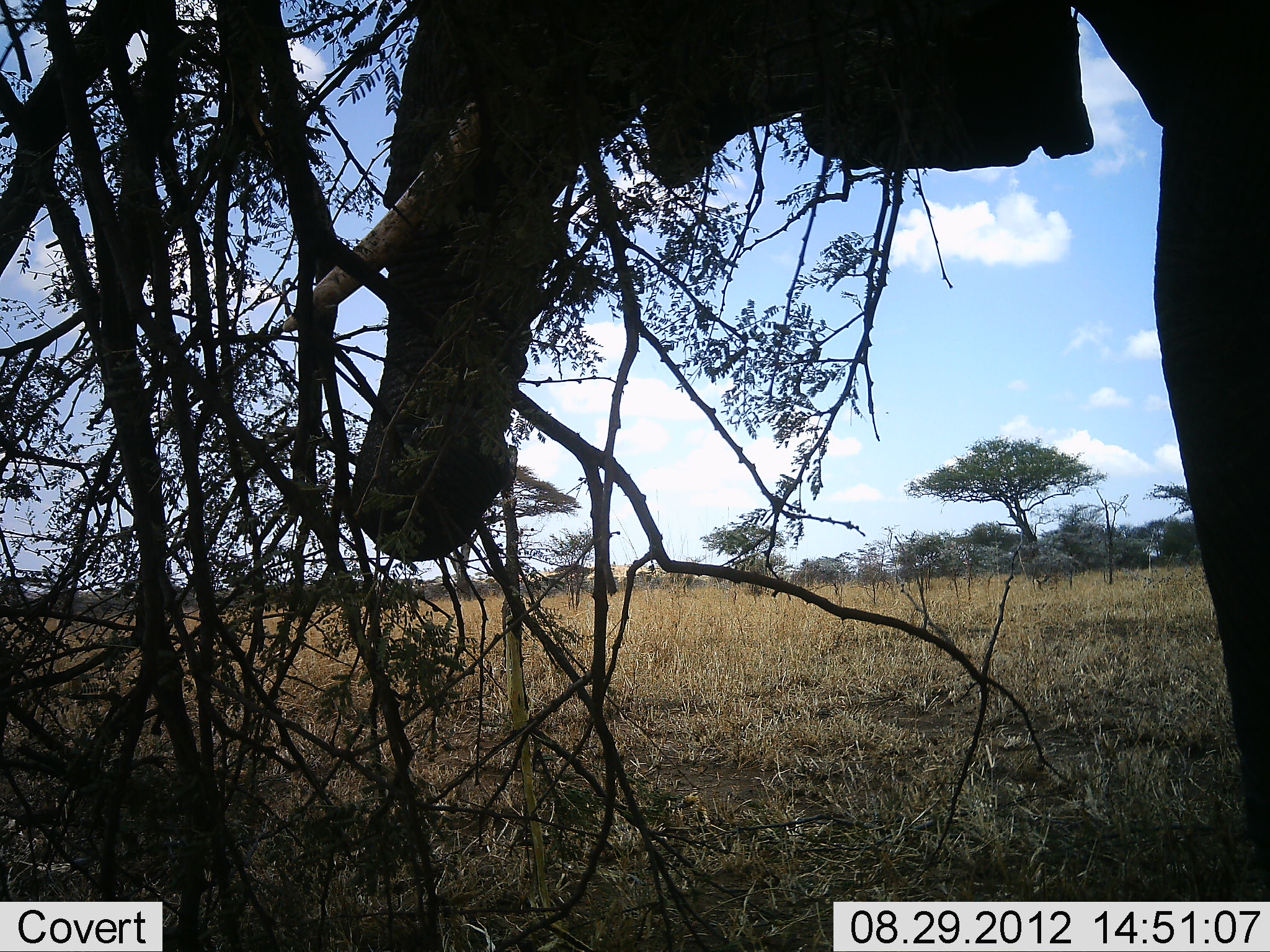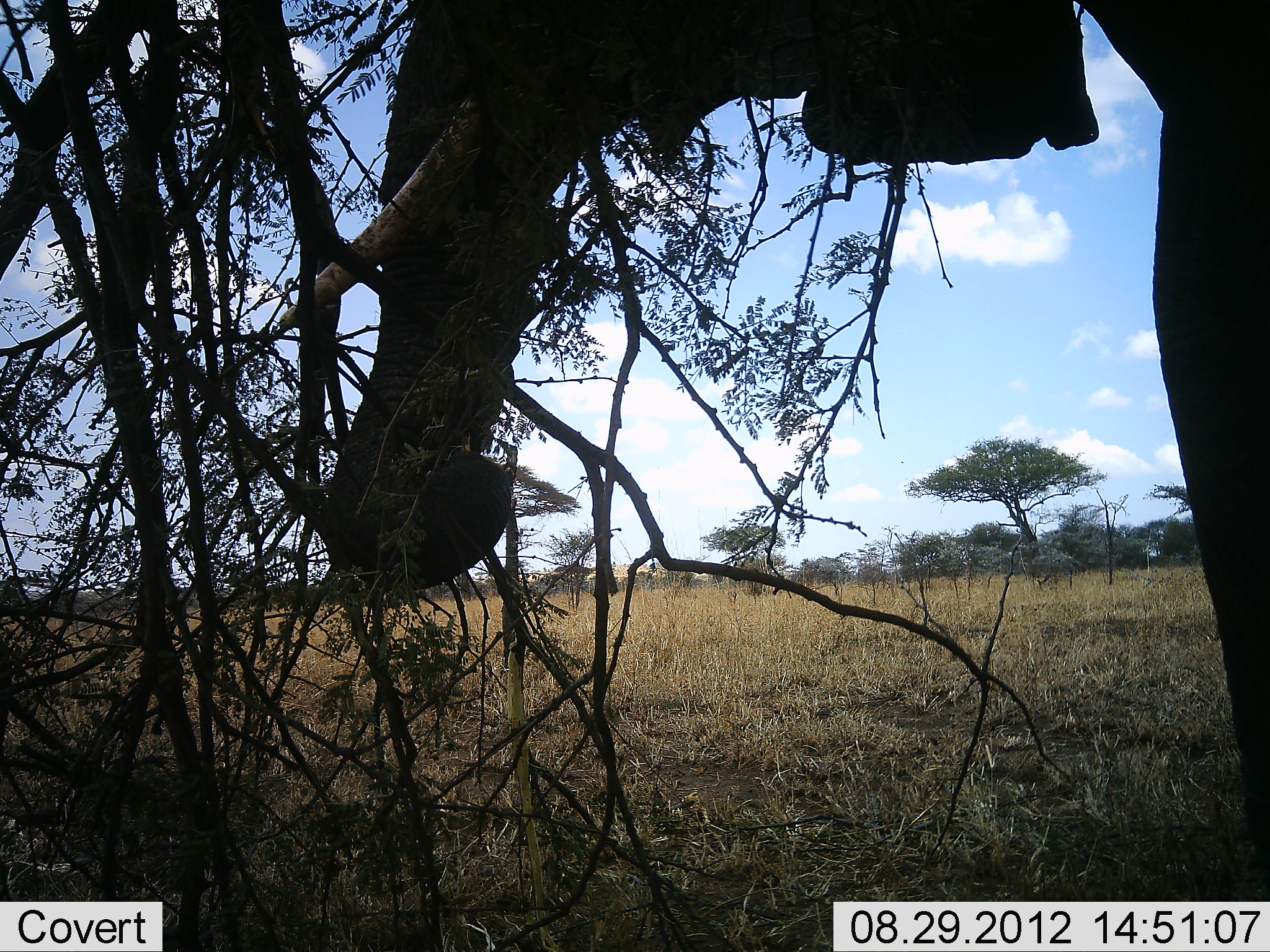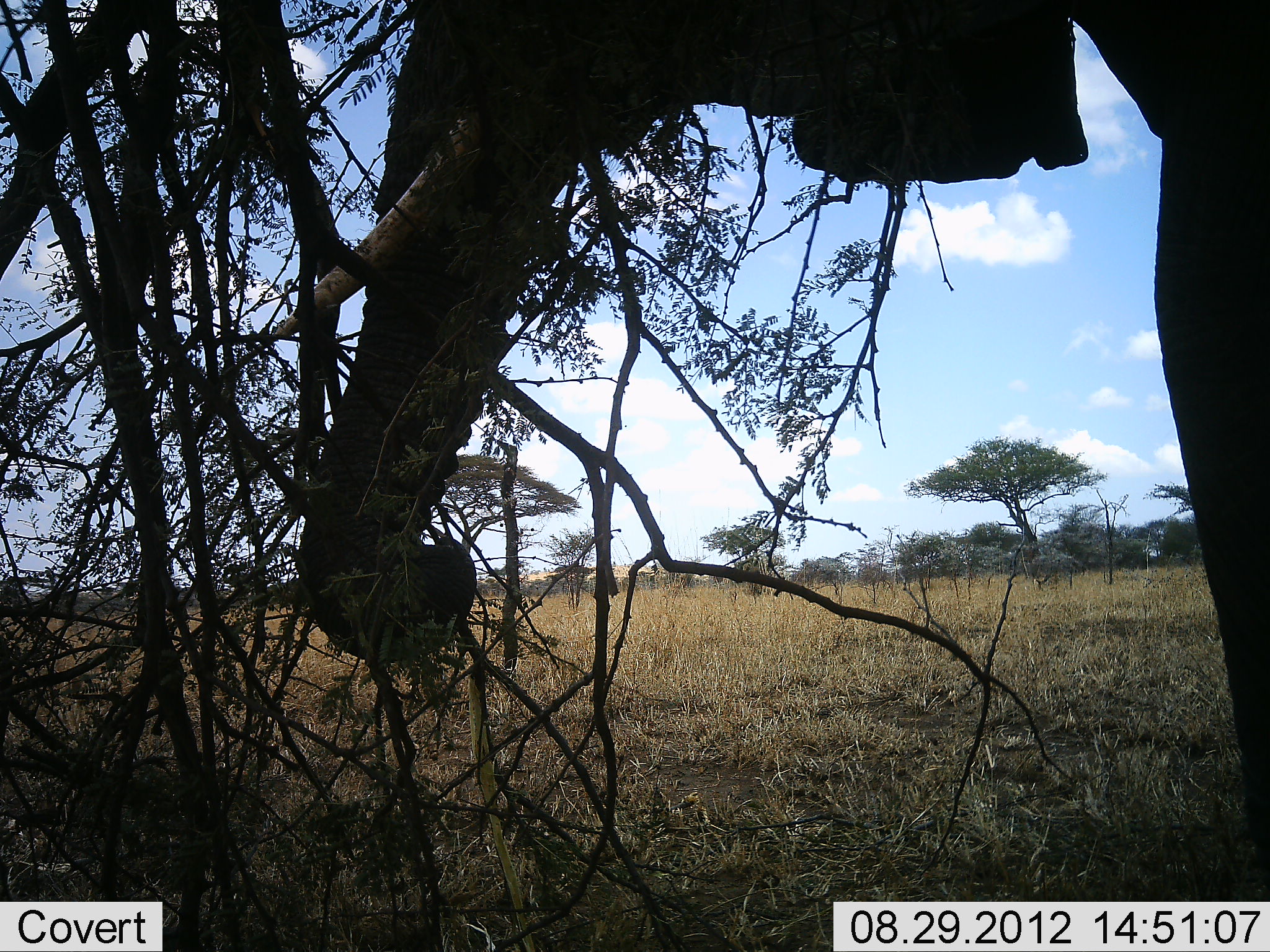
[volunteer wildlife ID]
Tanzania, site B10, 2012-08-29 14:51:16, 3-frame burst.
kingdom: Animalia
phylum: Chordata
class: Mammalia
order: Proboscidea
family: Elephantidae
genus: Loxodonta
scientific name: Loxodonta africana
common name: african bush elephant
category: elephant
Elephant (african bush elephant) (Loxodonta africana), count 1. Behavior (volunteer vote fractions): standing 30%, resting 0%, moving 0%, interacting 0%. Young present (vote fraction): 0%. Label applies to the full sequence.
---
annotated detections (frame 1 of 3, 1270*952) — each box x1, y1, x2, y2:
animal: 283, 0, 1270, 838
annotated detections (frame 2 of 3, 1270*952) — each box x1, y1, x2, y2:
animal: 279, 1, 1270, 848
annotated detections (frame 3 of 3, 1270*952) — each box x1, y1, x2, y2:
animal: 272, 12, 1270, 838